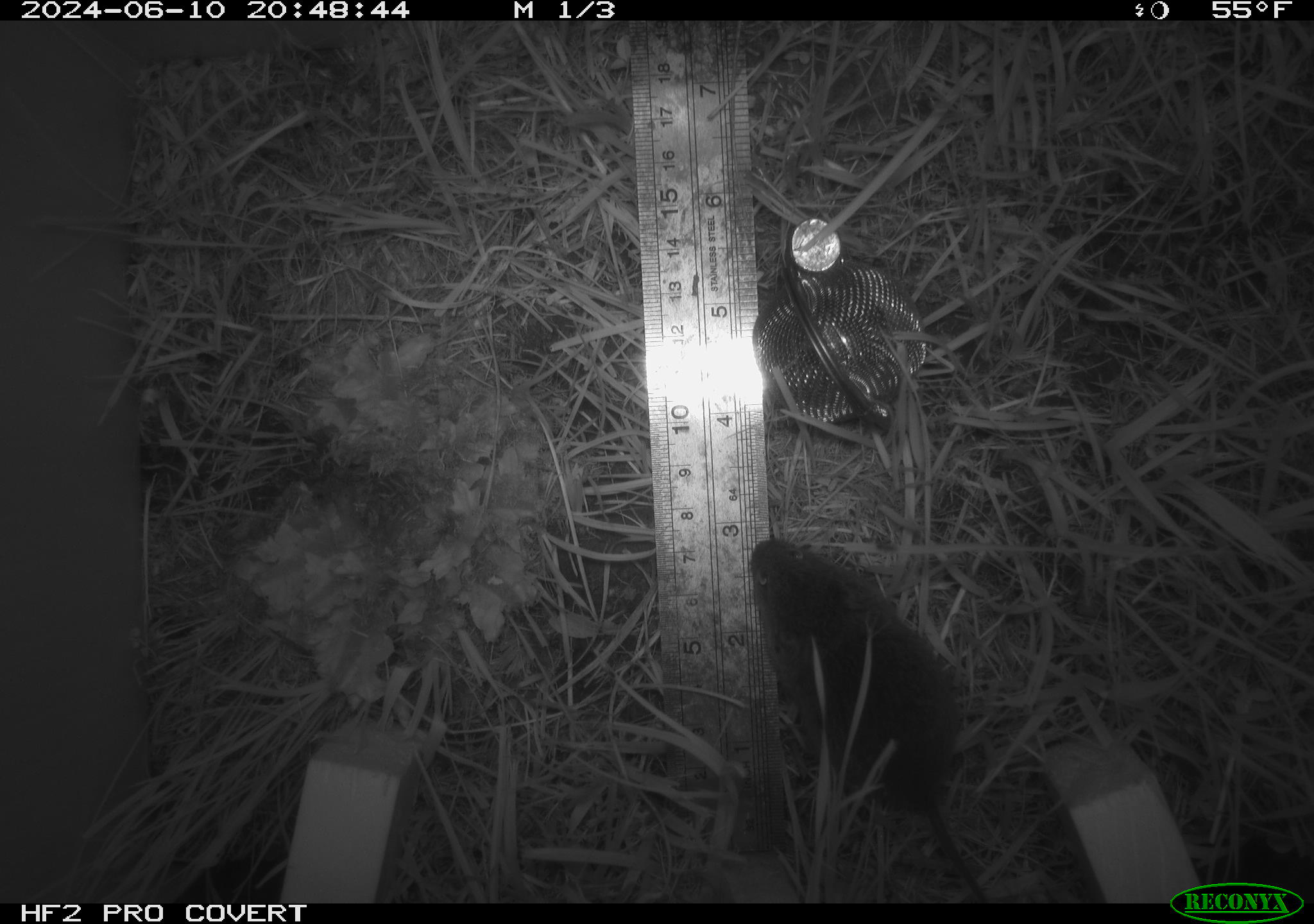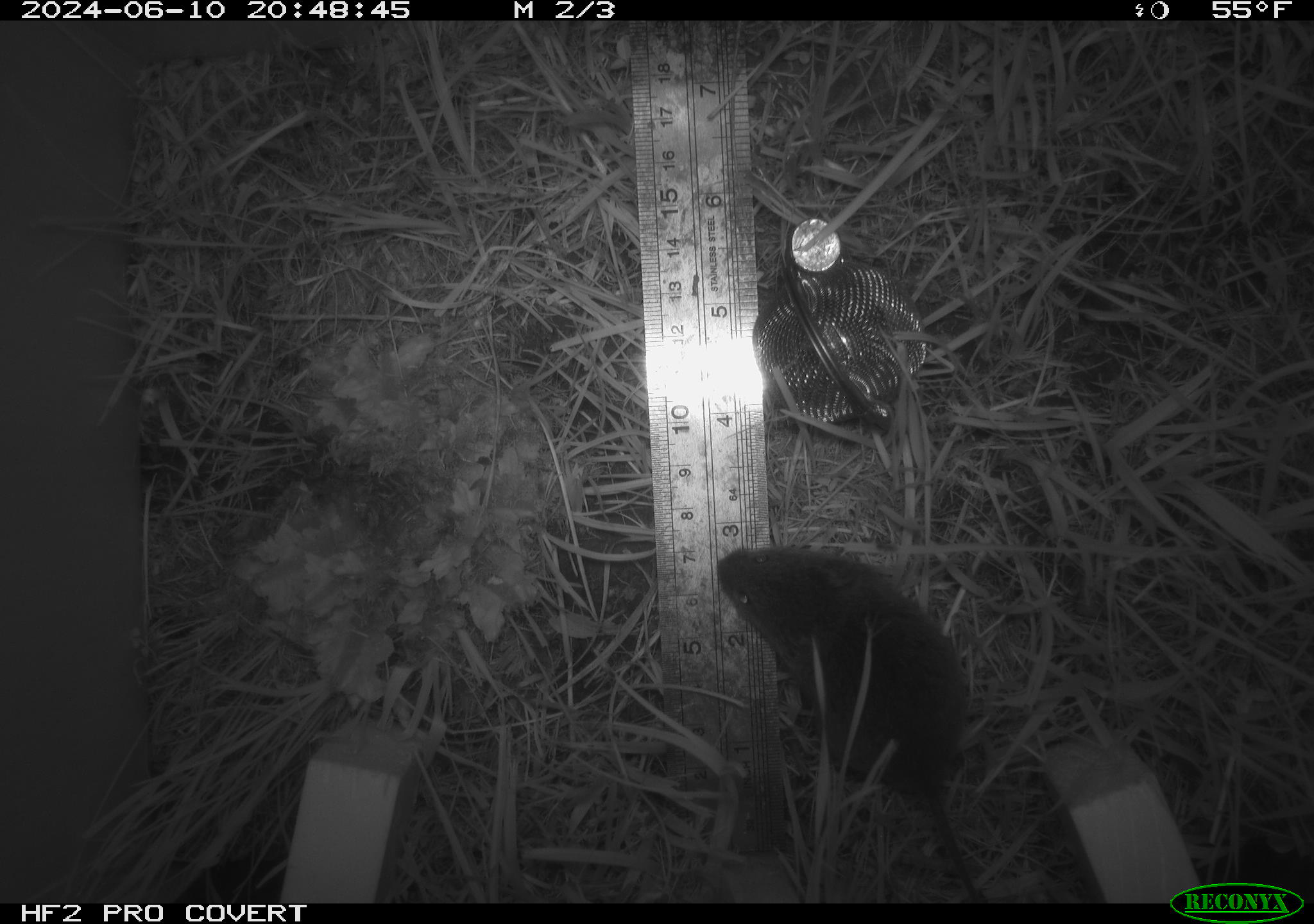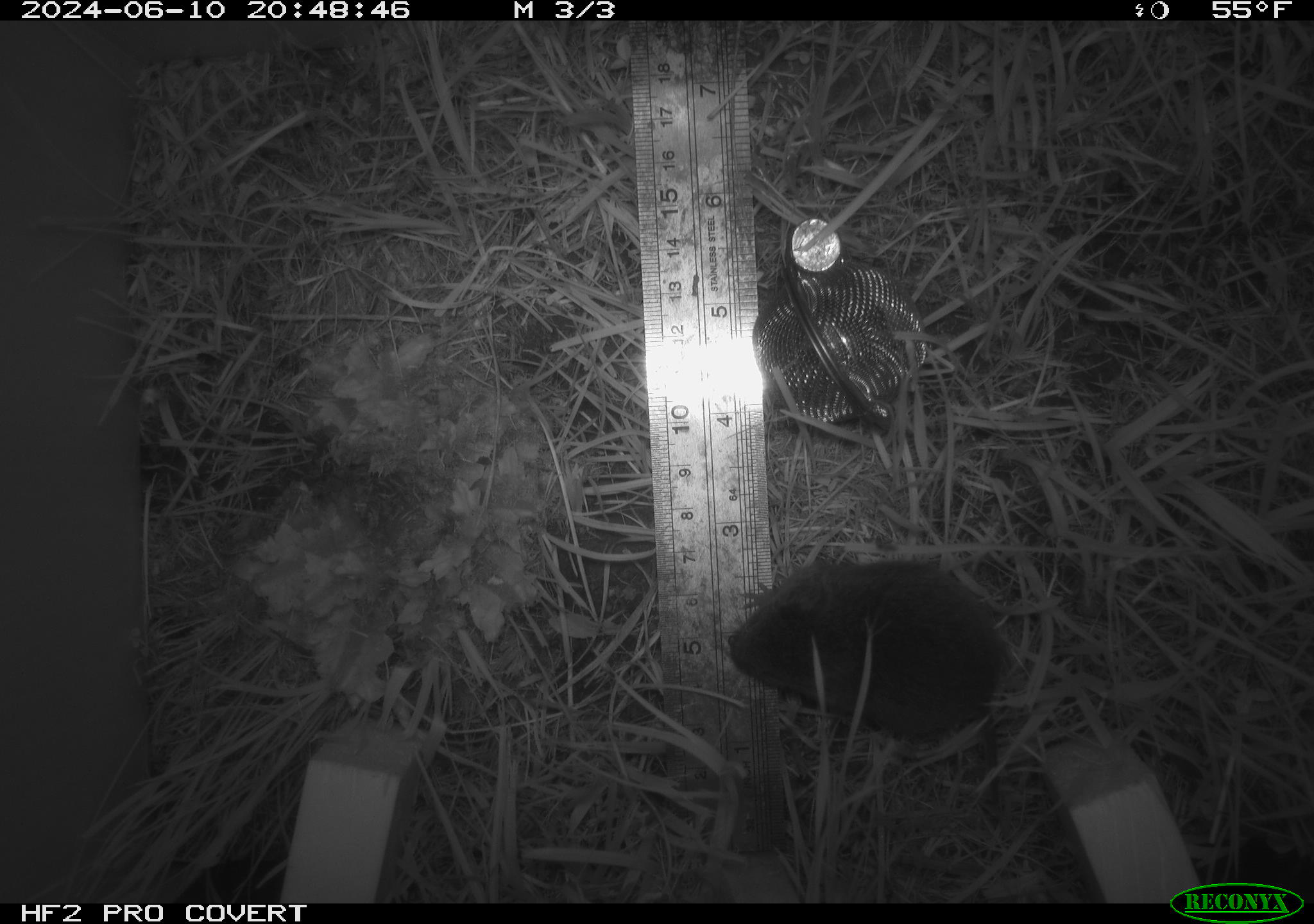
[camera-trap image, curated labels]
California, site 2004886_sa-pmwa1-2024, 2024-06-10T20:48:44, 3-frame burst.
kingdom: Animalia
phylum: Chordata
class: Mammalia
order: Rodentia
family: Cricetidae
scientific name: Arvicolinae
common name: voles, lemmings, and muskrats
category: arvicolinae subfamily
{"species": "arvicolinae subfamily (voles, lemmings, and muskrats) (Arvicolinae)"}